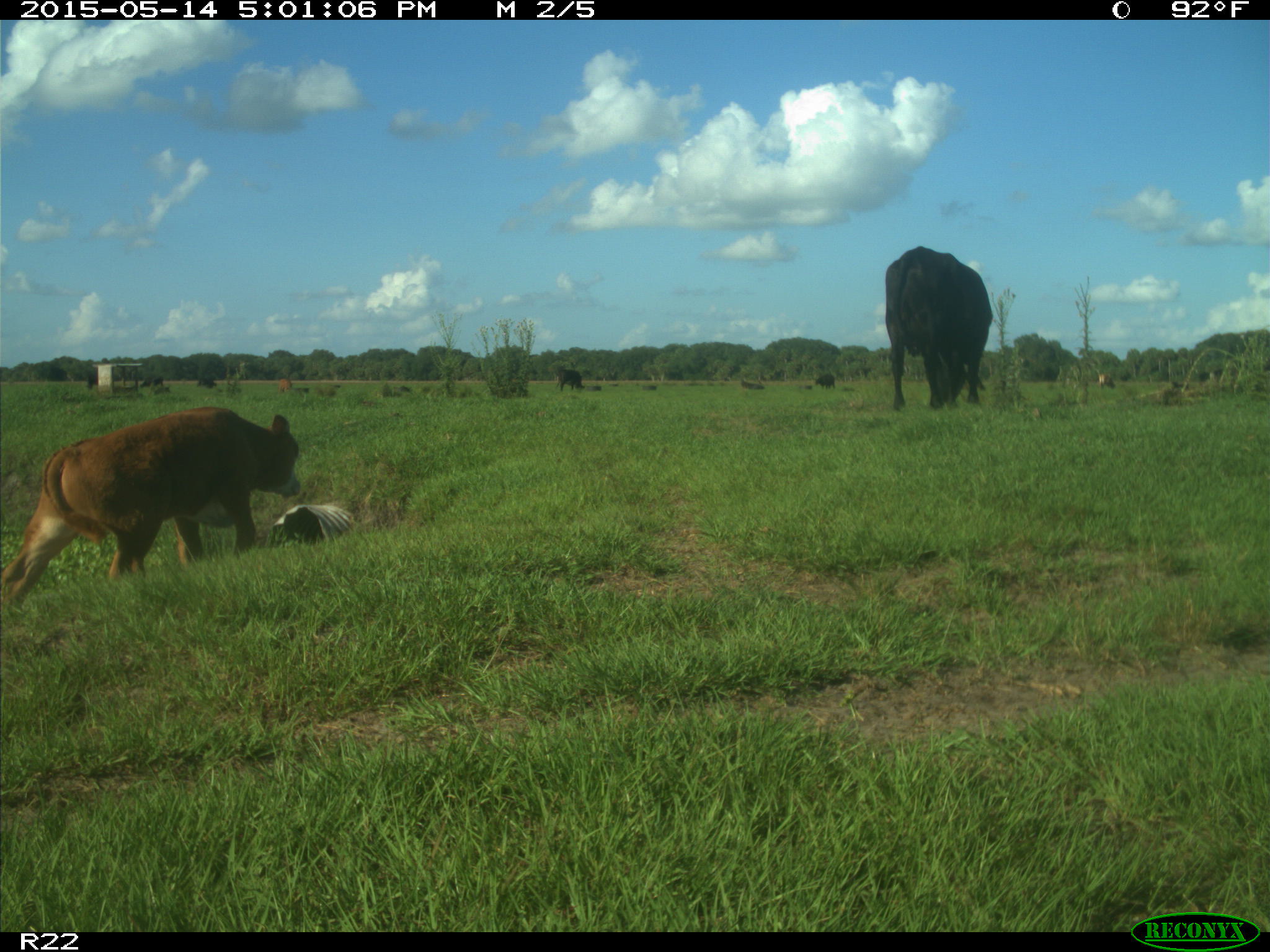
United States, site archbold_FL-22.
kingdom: Animalia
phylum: Chordata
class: Mammalia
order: Artiodactyla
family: Bovidae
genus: Bos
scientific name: Bos taurus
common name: domestic cow